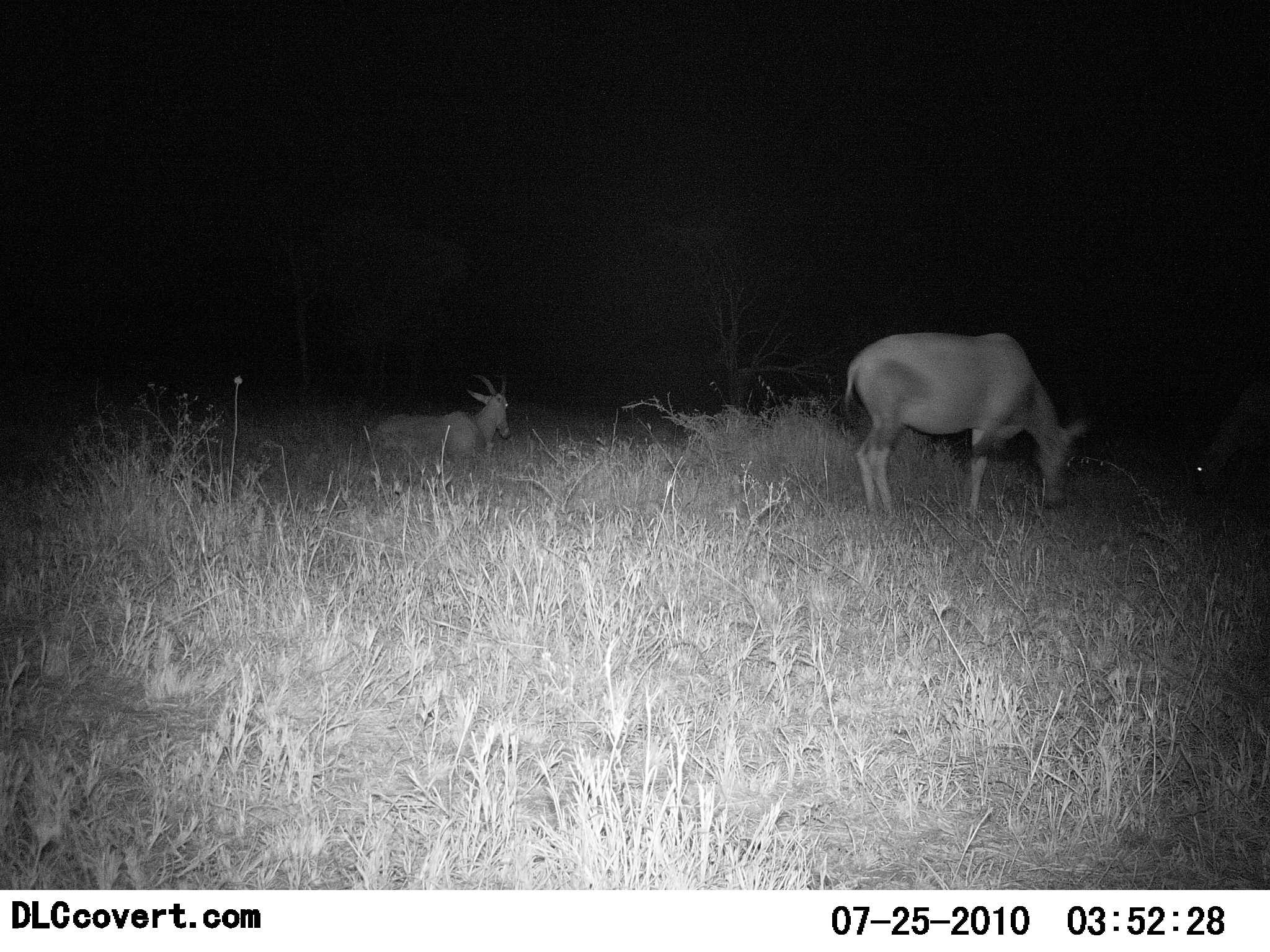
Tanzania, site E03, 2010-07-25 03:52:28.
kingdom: Animalia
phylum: Chordata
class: Mammalia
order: Artiodactyla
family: Bovidae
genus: Damaliscus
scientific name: Damaliscus lunatus jimela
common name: topi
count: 2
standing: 47%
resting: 100%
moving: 0%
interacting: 0%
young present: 0%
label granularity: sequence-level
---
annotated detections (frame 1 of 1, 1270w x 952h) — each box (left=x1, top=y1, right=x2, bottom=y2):
animal: (left=841, top=331, right=1093, bottom=537); (left=367, top=371, right=513, bottom=497); (left=1185, top=409, right=1270, bottom=508)